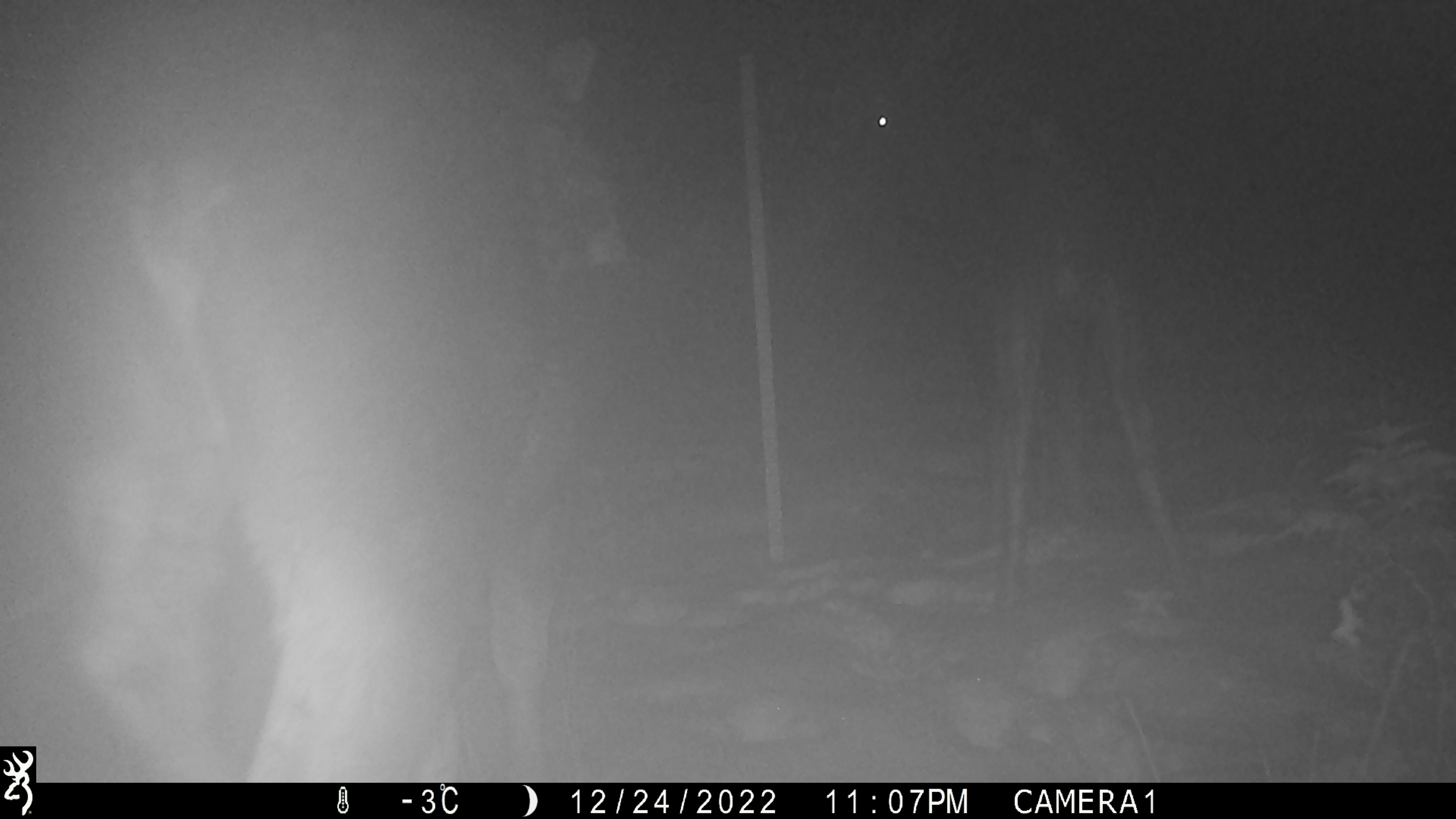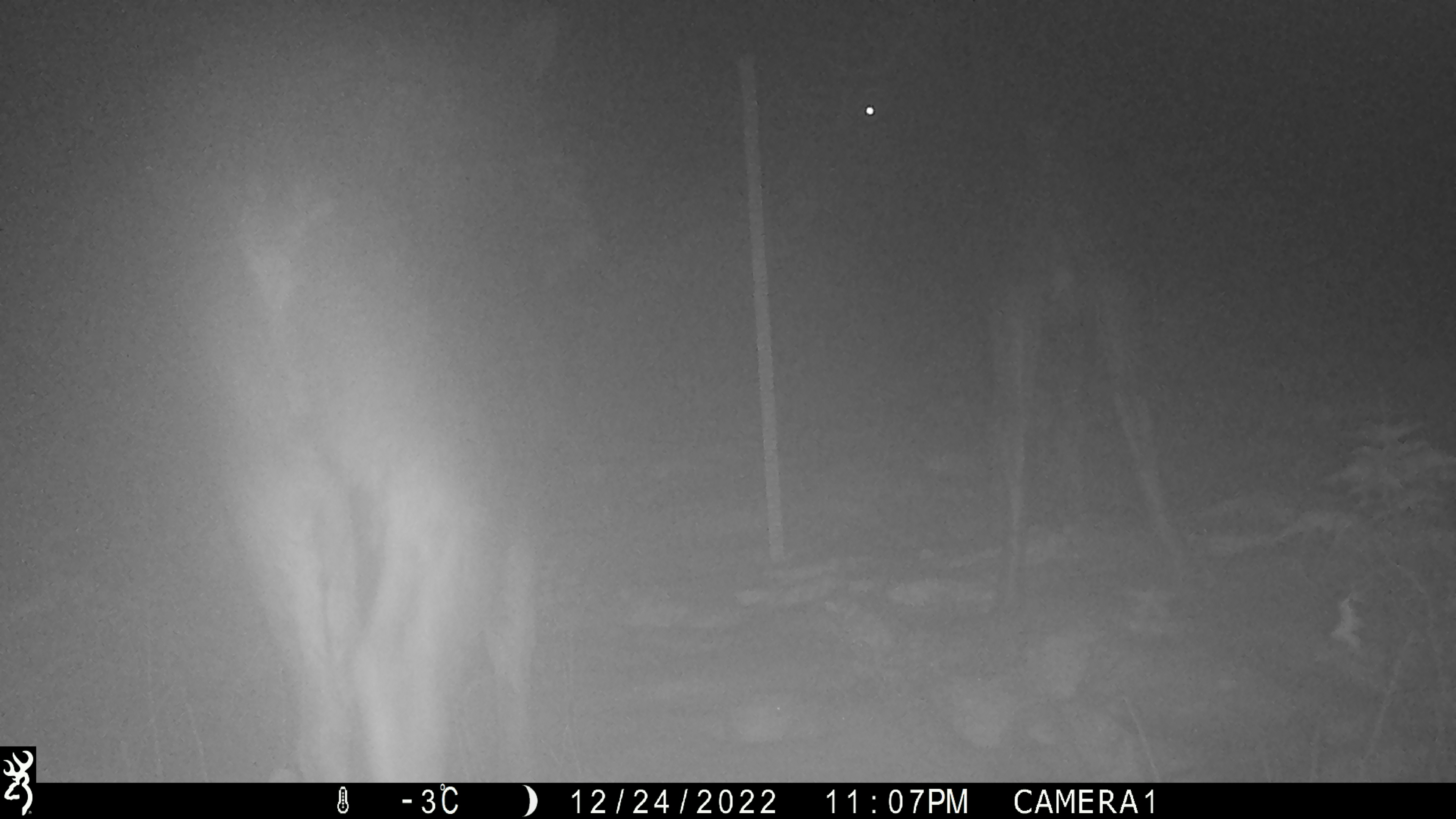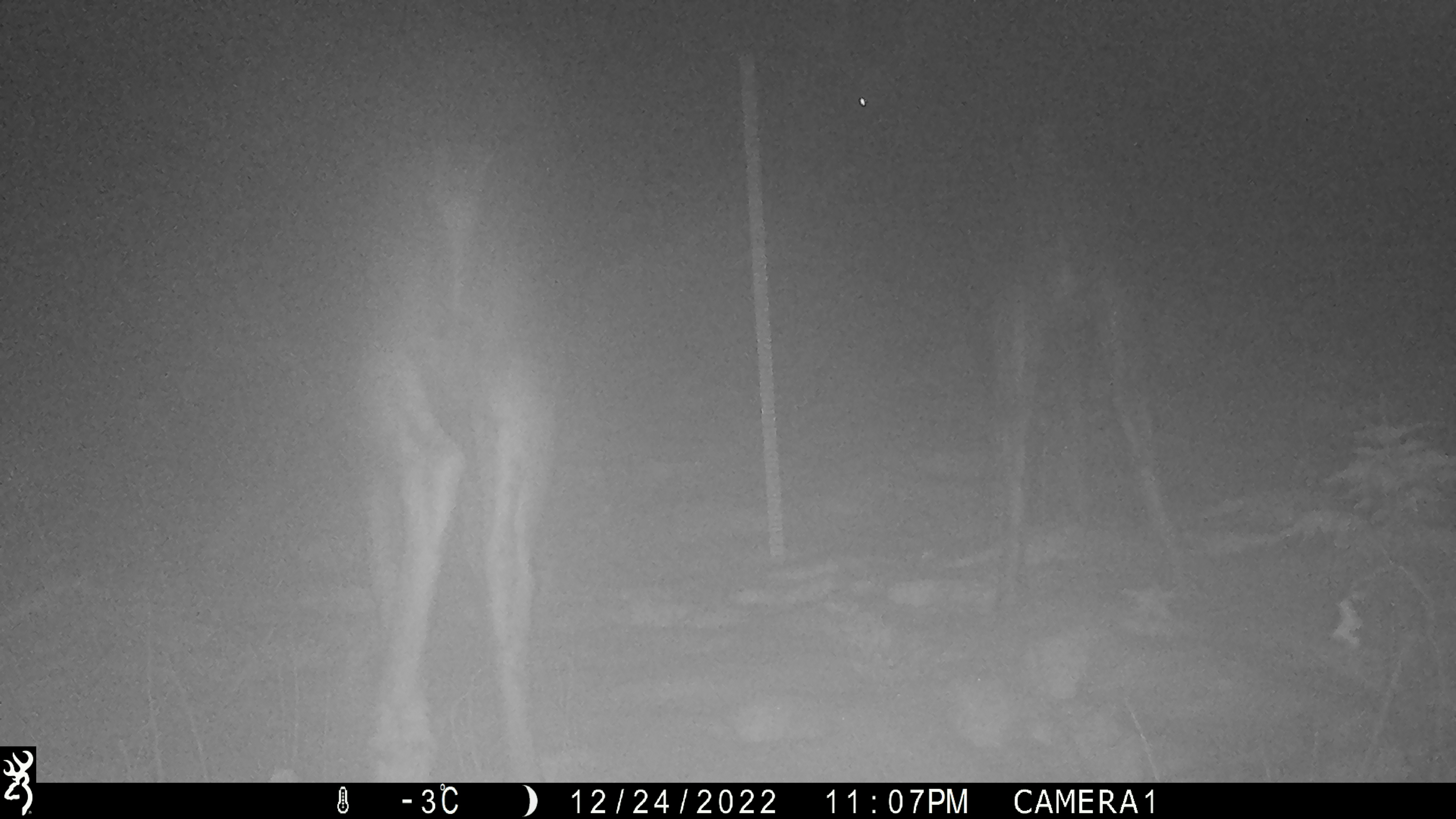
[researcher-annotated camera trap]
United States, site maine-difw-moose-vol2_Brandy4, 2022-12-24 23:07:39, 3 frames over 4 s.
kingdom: Animalia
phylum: Chordata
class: Mammalia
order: Artiodactyla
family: Cervidae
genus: Alces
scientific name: Alces alces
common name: moose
Moose (Alces alces).